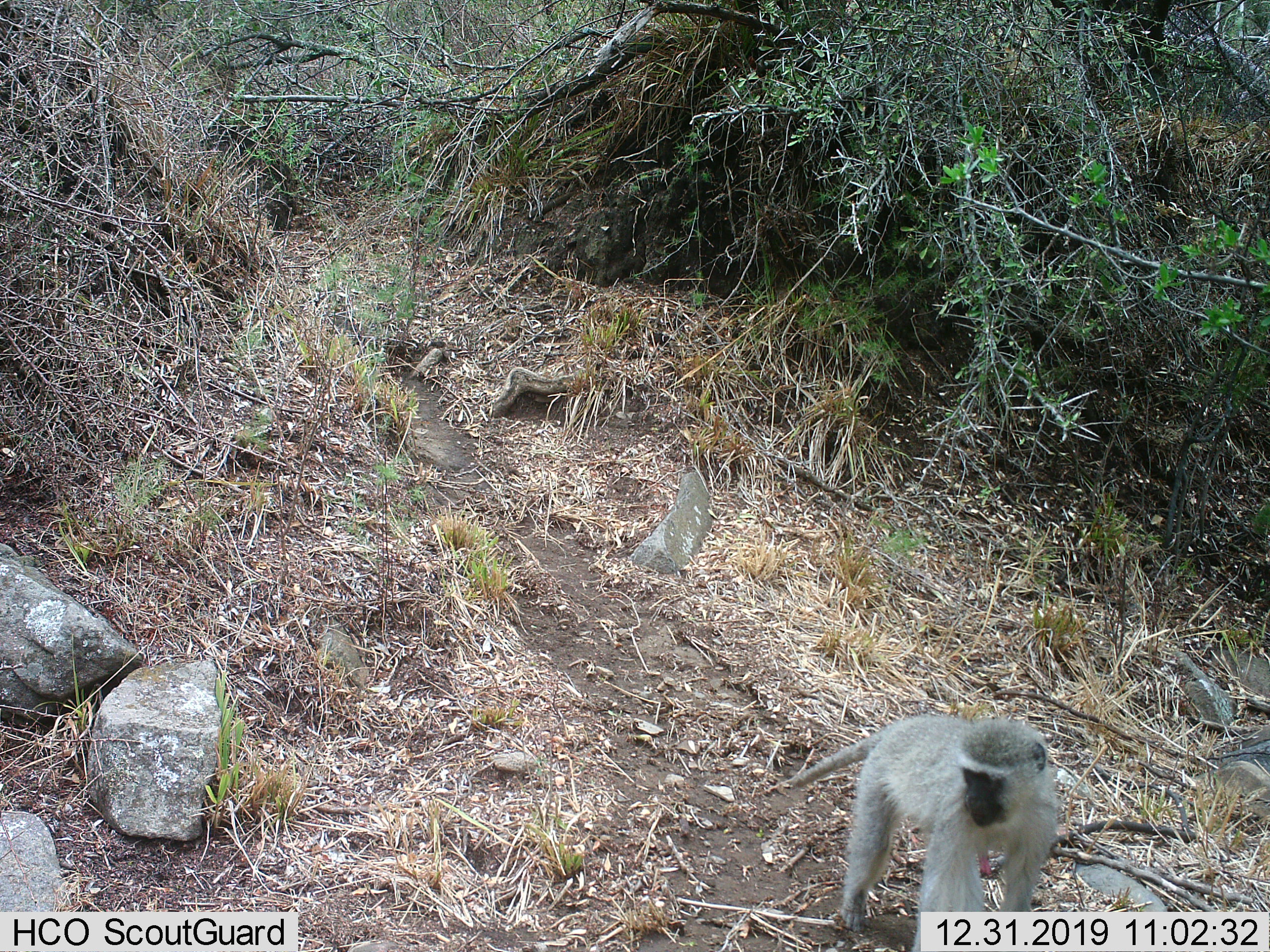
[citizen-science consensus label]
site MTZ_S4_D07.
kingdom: Animalia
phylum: Chordata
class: Mammalia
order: Primates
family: Cercopithecidae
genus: Chlorocebus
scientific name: Chlorocebus pygerythrus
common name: vervet monkey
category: monkeyvervet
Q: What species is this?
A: Monkeyvervet (vervet monkey) (Chlorocebus pygerythrus).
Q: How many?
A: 1.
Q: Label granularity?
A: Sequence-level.